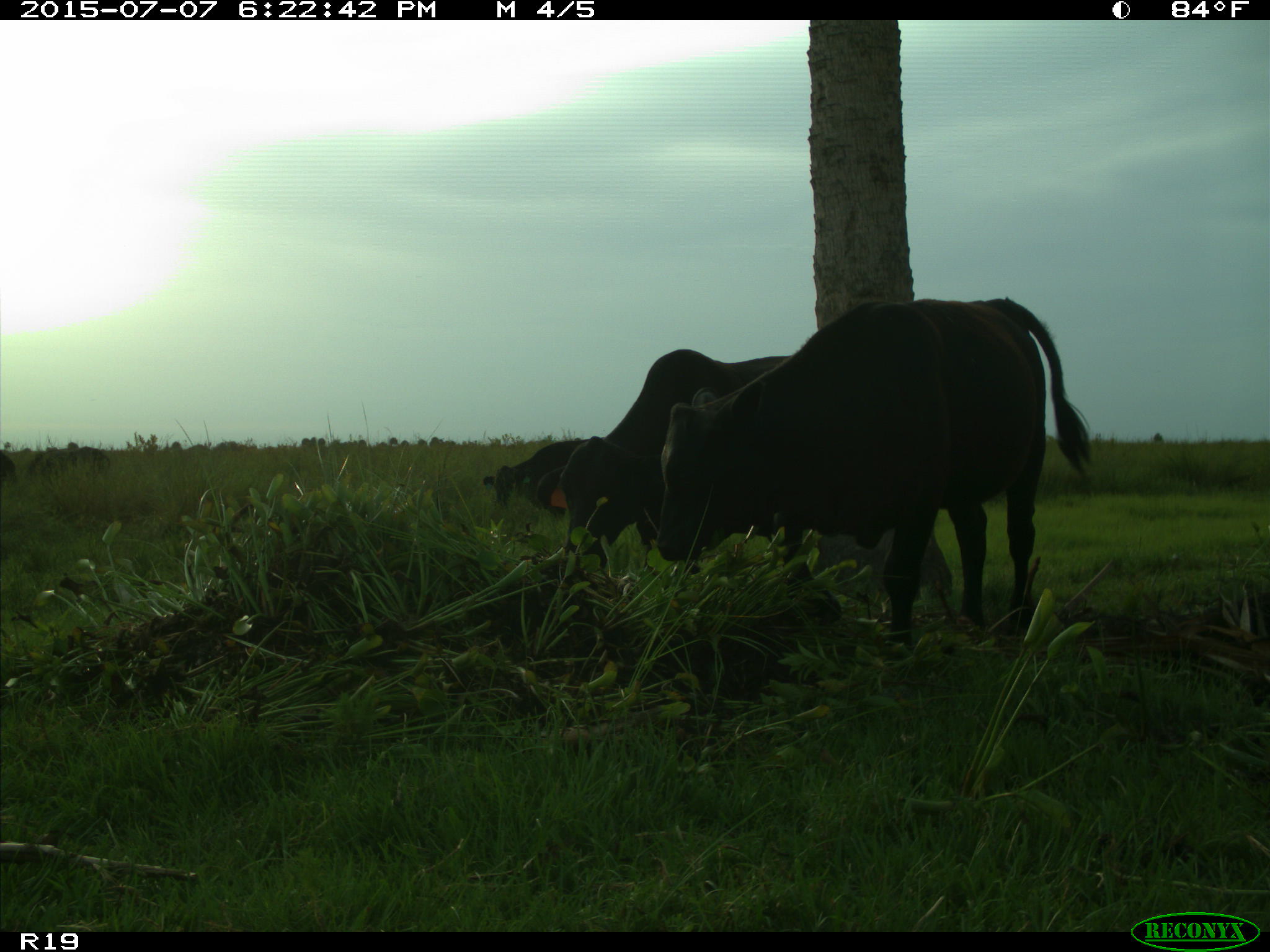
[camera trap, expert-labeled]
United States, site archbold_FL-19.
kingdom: Animalia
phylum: Chordata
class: Mammalia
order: Artiodactyla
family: Bovidae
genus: Bos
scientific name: Bos taurus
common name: domestic cow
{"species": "Bos taurus (domestic cow)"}